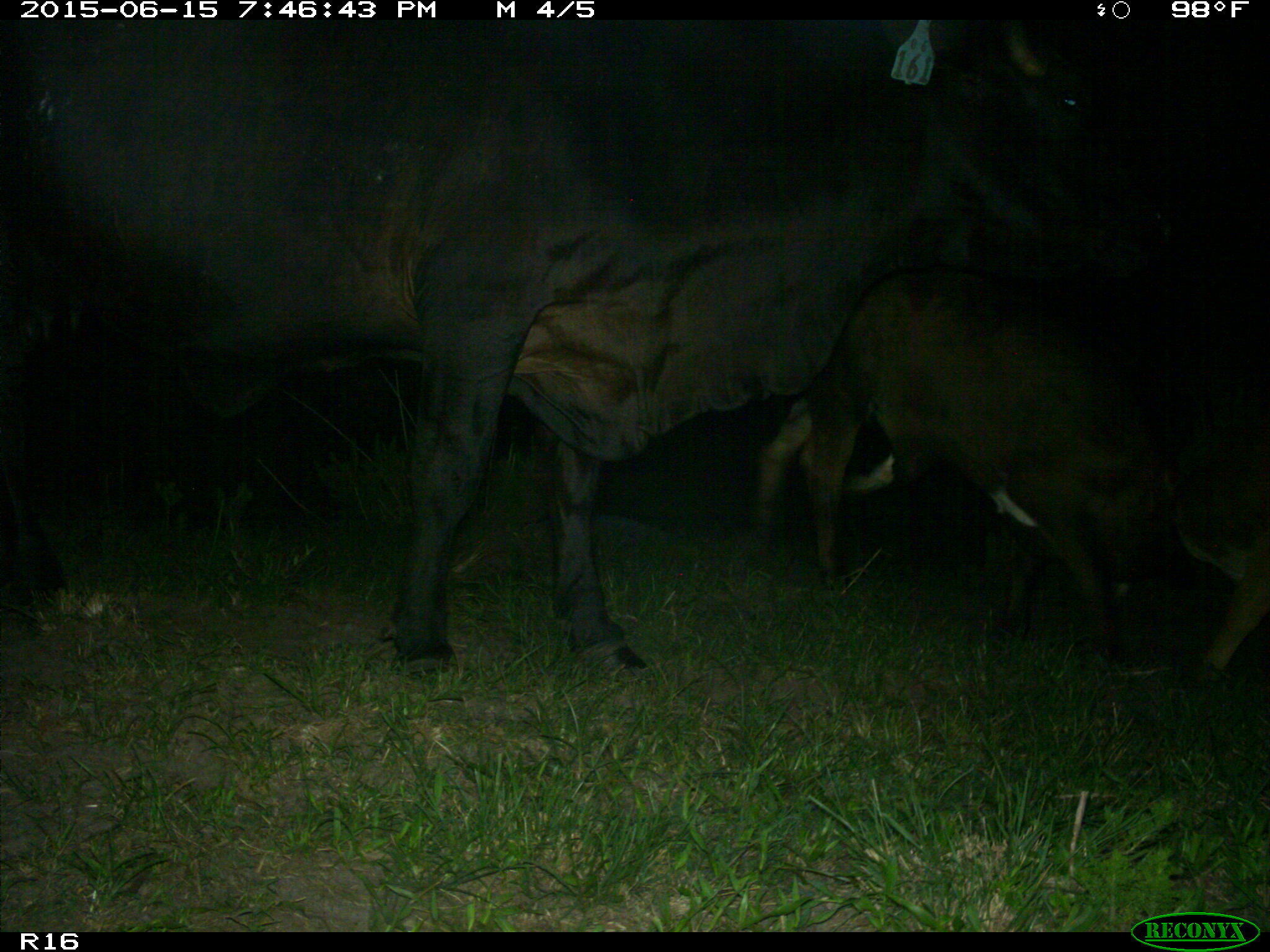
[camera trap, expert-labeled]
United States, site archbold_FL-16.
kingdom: Animalia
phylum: Chordata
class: Mammalia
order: Artiodactyla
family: Bovidae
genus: Bos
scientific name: Bos taurus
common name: domestic cow